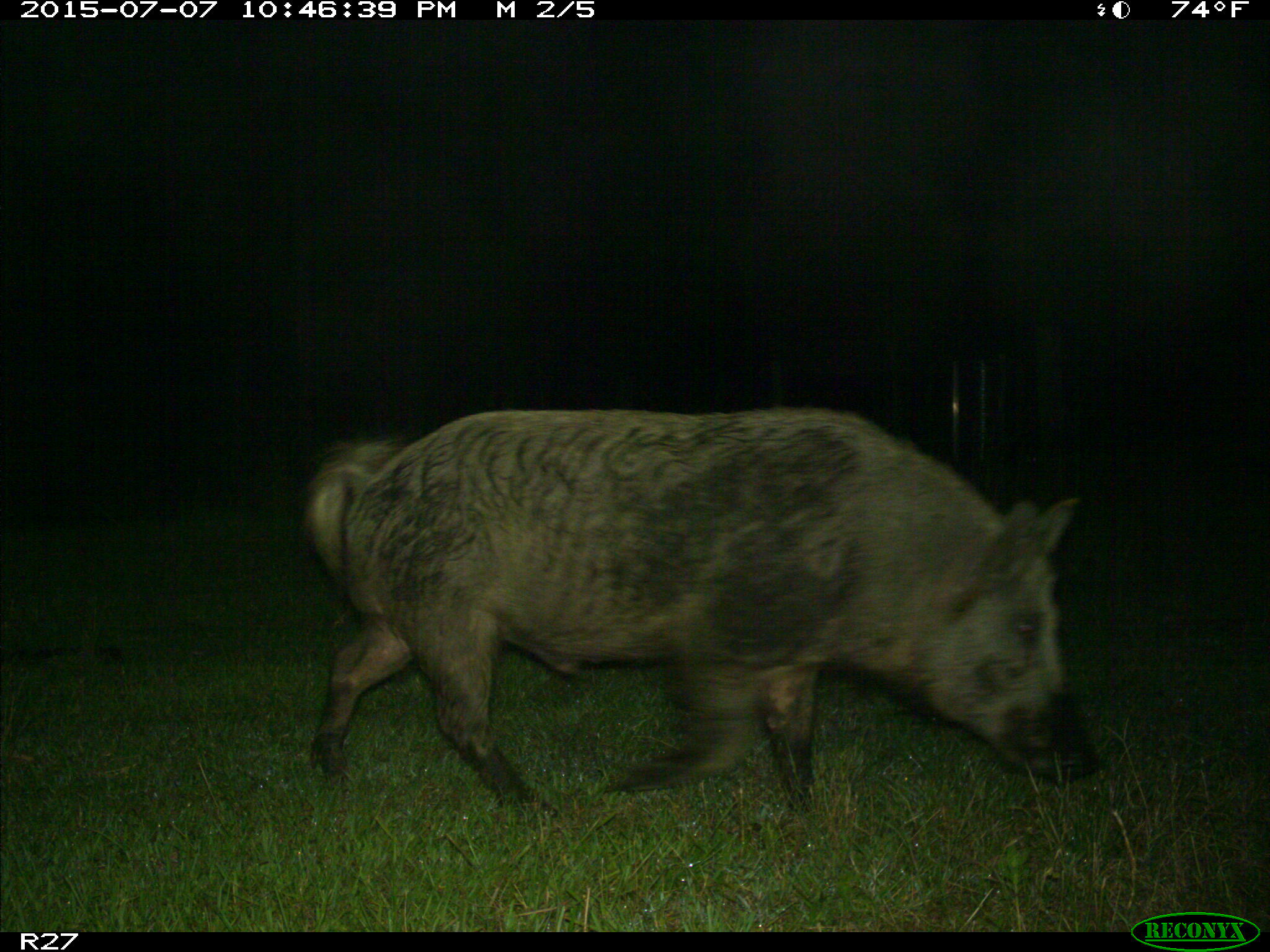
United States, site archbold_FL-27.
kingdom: Animalia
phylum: Chordata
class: Mammalia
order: Artiodactyla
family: Suidae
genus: Sus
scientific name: Sus scrofa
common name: wild boar